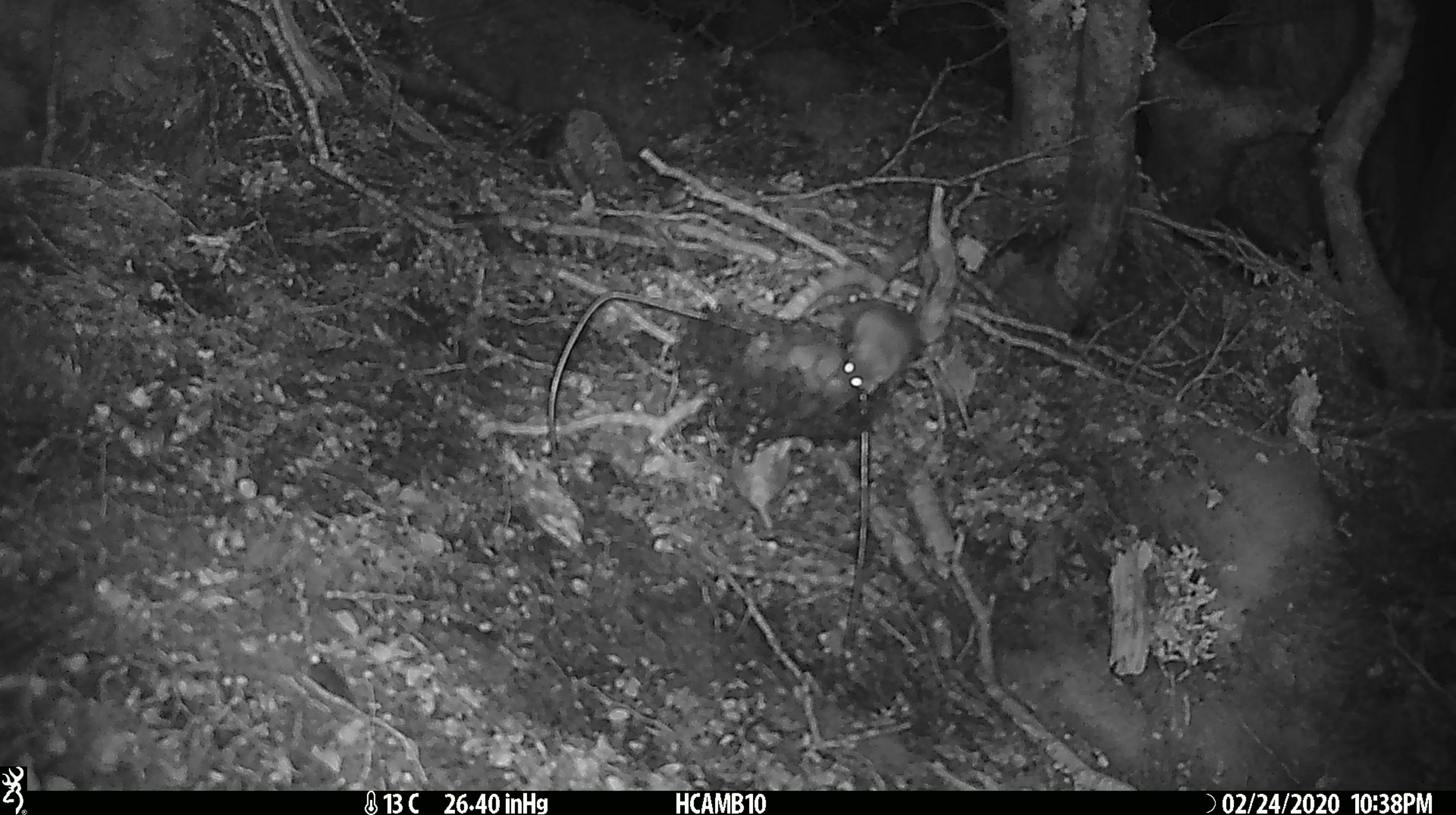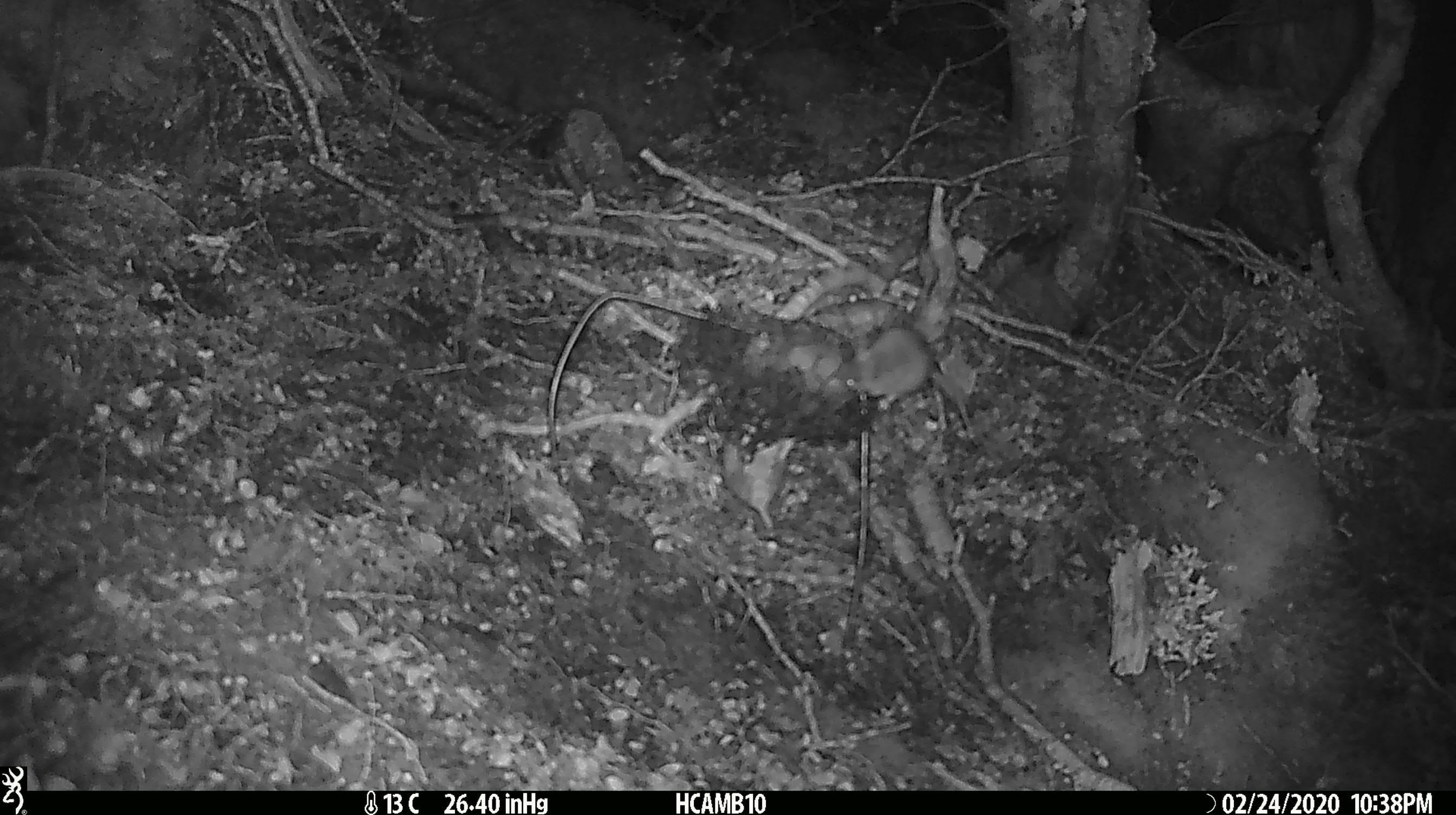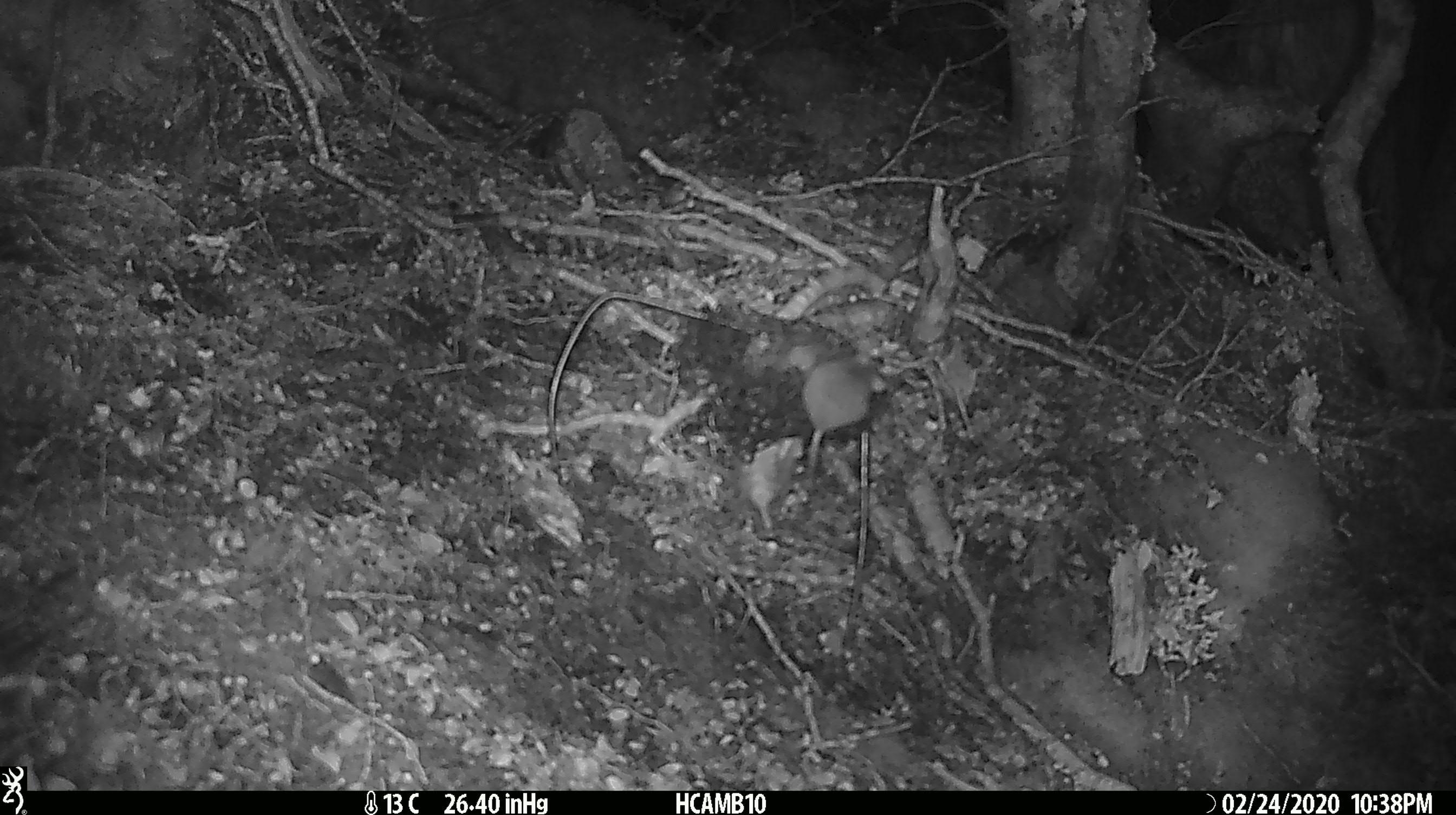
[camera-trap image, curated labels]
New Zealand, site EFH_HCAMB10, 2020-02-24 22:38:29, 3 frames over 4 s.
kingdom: Animalia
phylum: Chordata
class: Mammalia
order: Rodentia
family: Muridae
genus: Mus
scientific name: Mus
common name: mouse